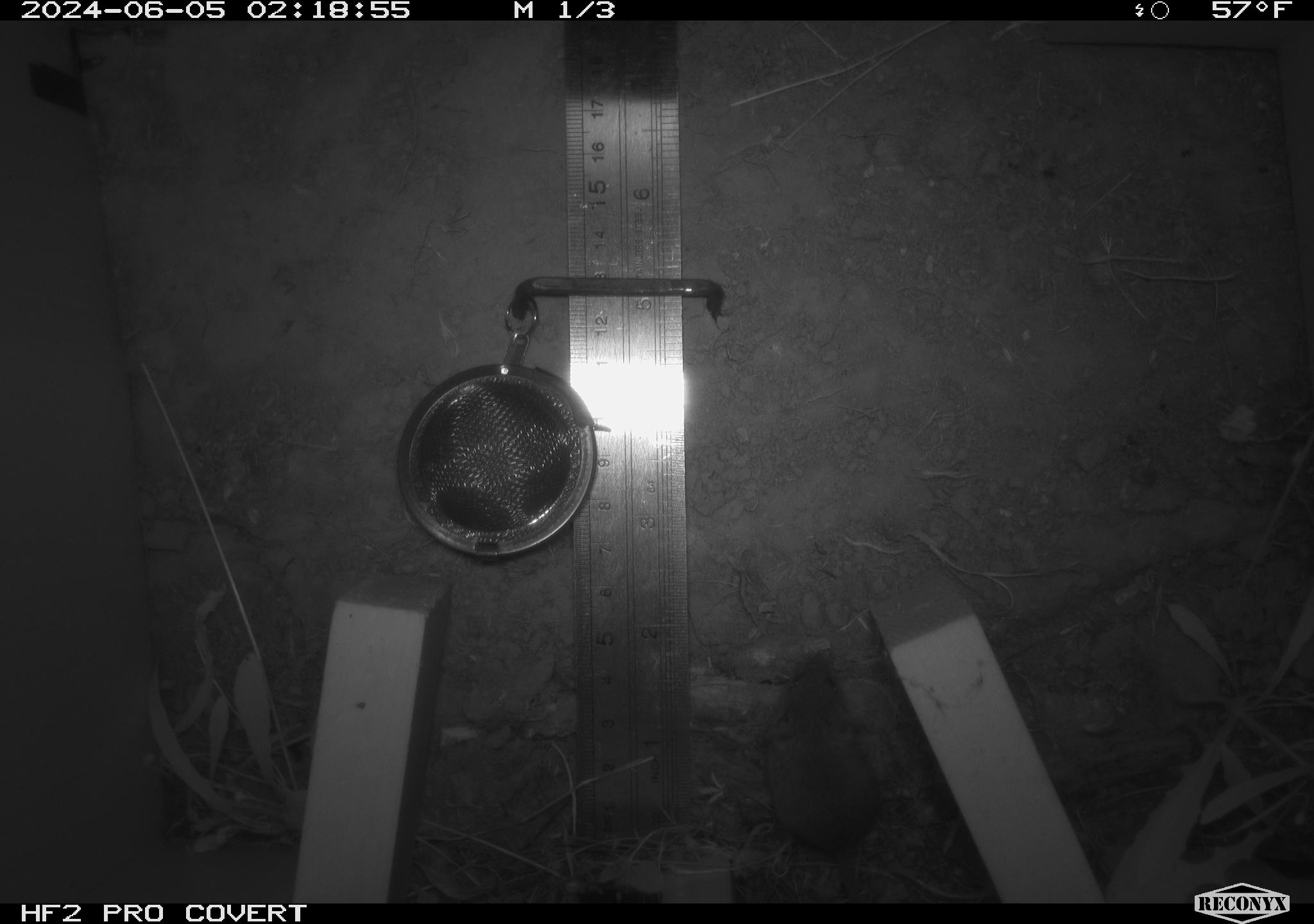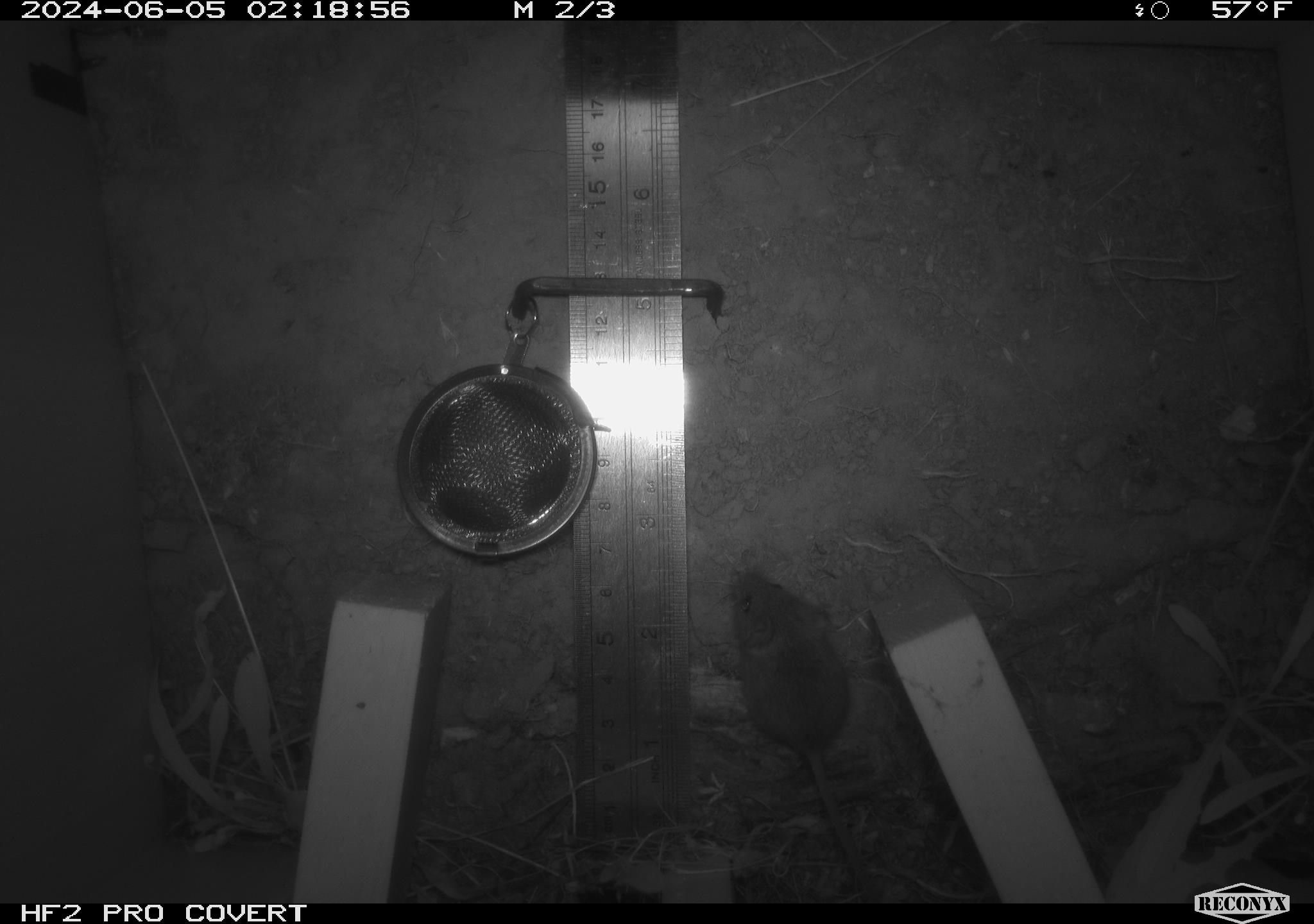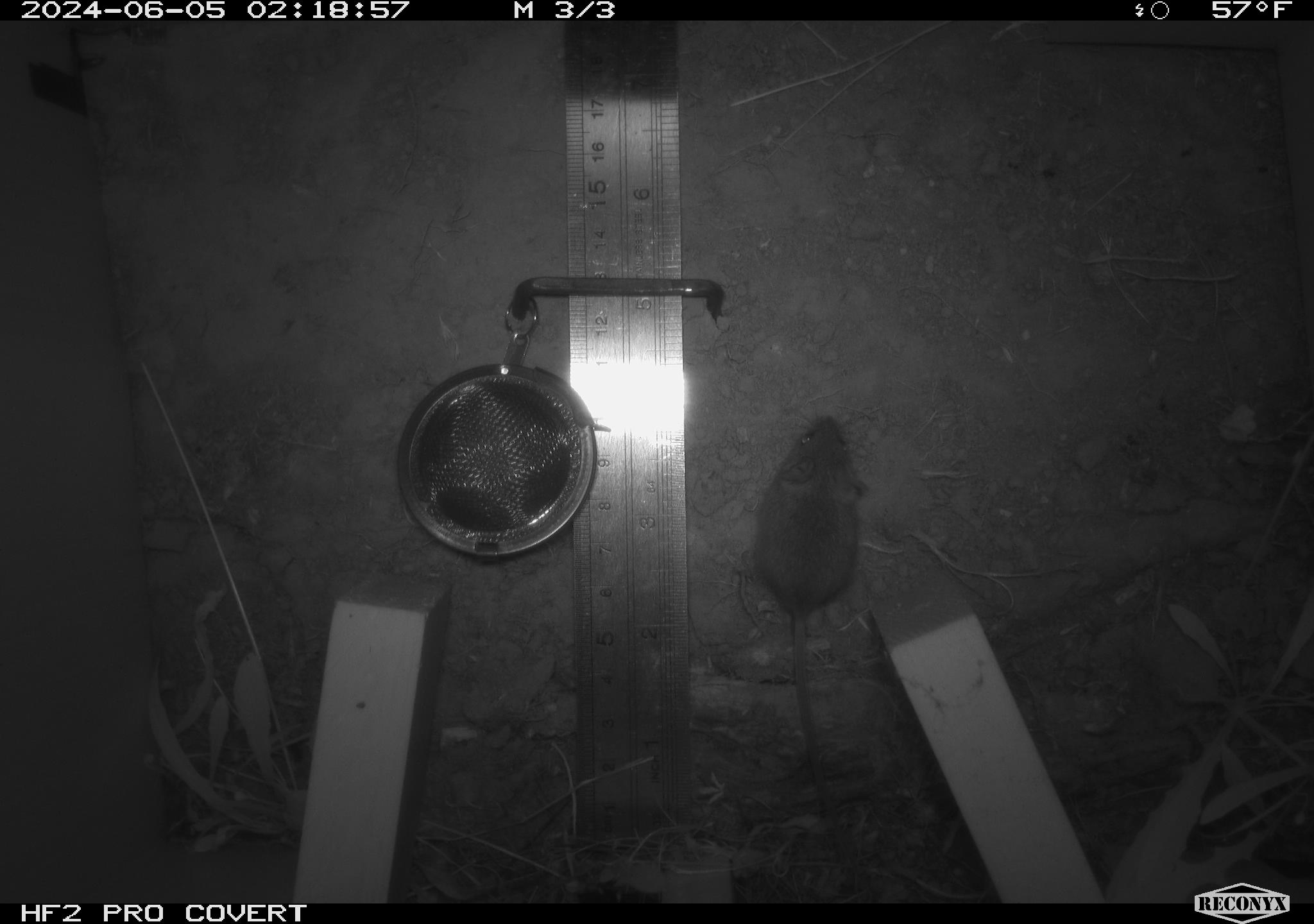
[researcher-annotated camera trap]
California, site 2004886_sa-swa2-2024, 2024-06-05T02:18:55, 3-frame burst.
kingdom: Animalia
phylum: Chordata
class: Mammalia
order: Rodentia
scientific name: Rodentia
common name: mouse species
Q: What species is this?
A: Mouse species (Rodentia).